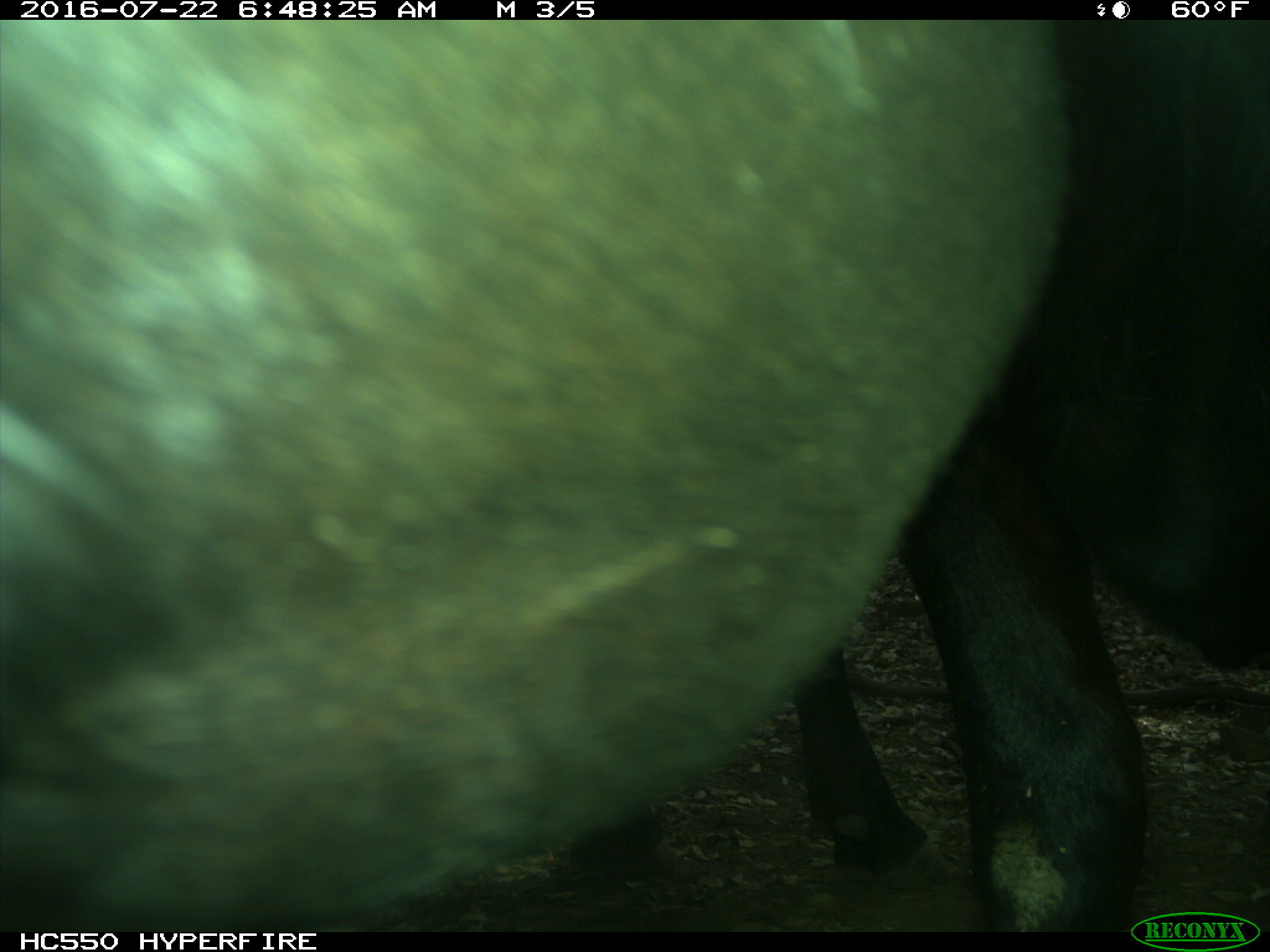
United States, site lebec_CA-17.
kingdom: Animalia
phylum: Chordata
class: Mammalia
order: Artiodactyla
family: Bovidae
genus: Bos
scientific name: Bos taurus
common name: domestic cow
Bos taurus (domestic cow).